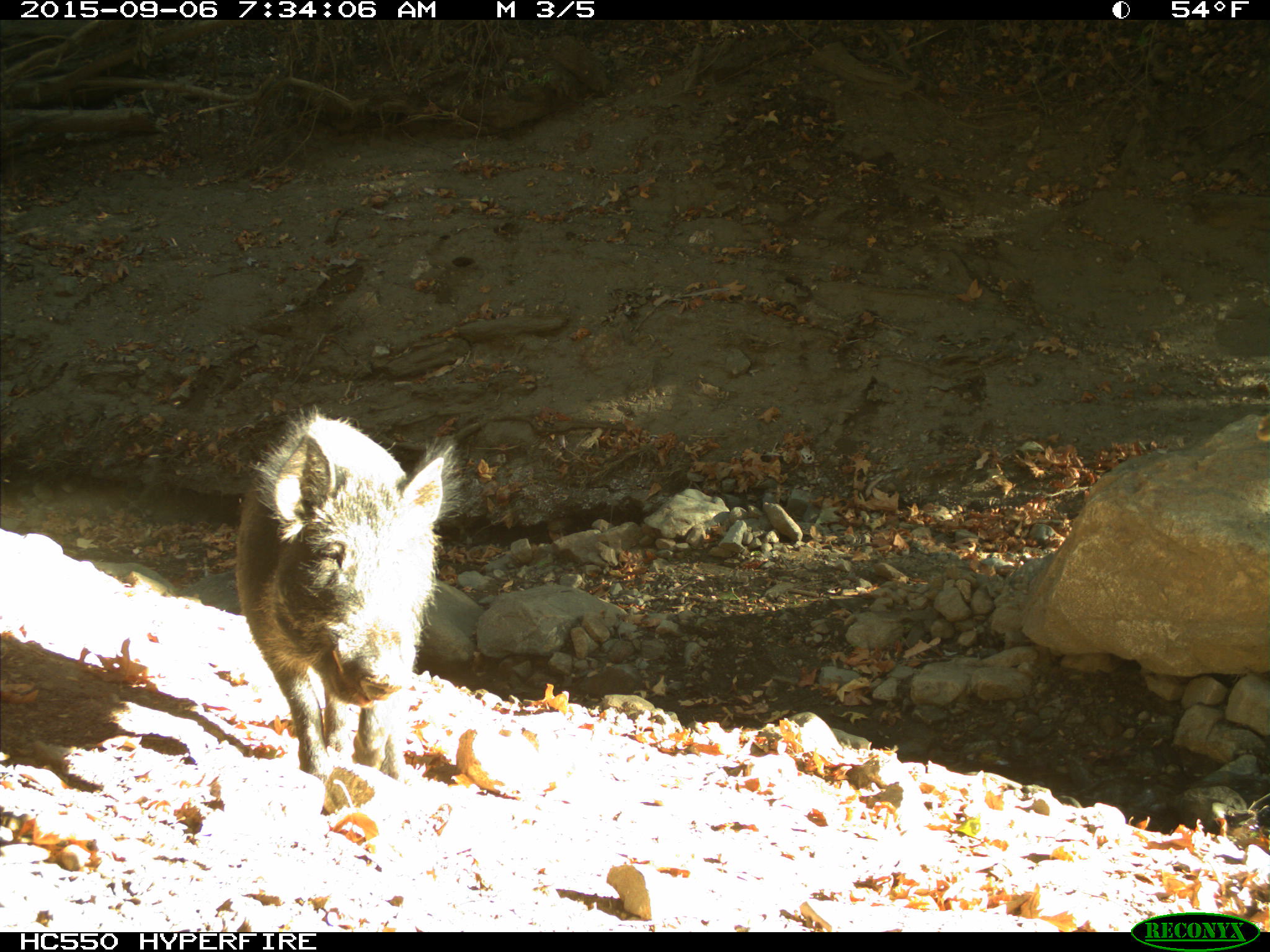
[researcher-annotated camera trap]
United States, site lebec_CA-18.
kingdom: Animalia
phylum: Chordata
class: Mammalia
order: Artiodactyla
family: Suidae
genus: Sus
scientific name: Sus scrofa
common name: wild boar